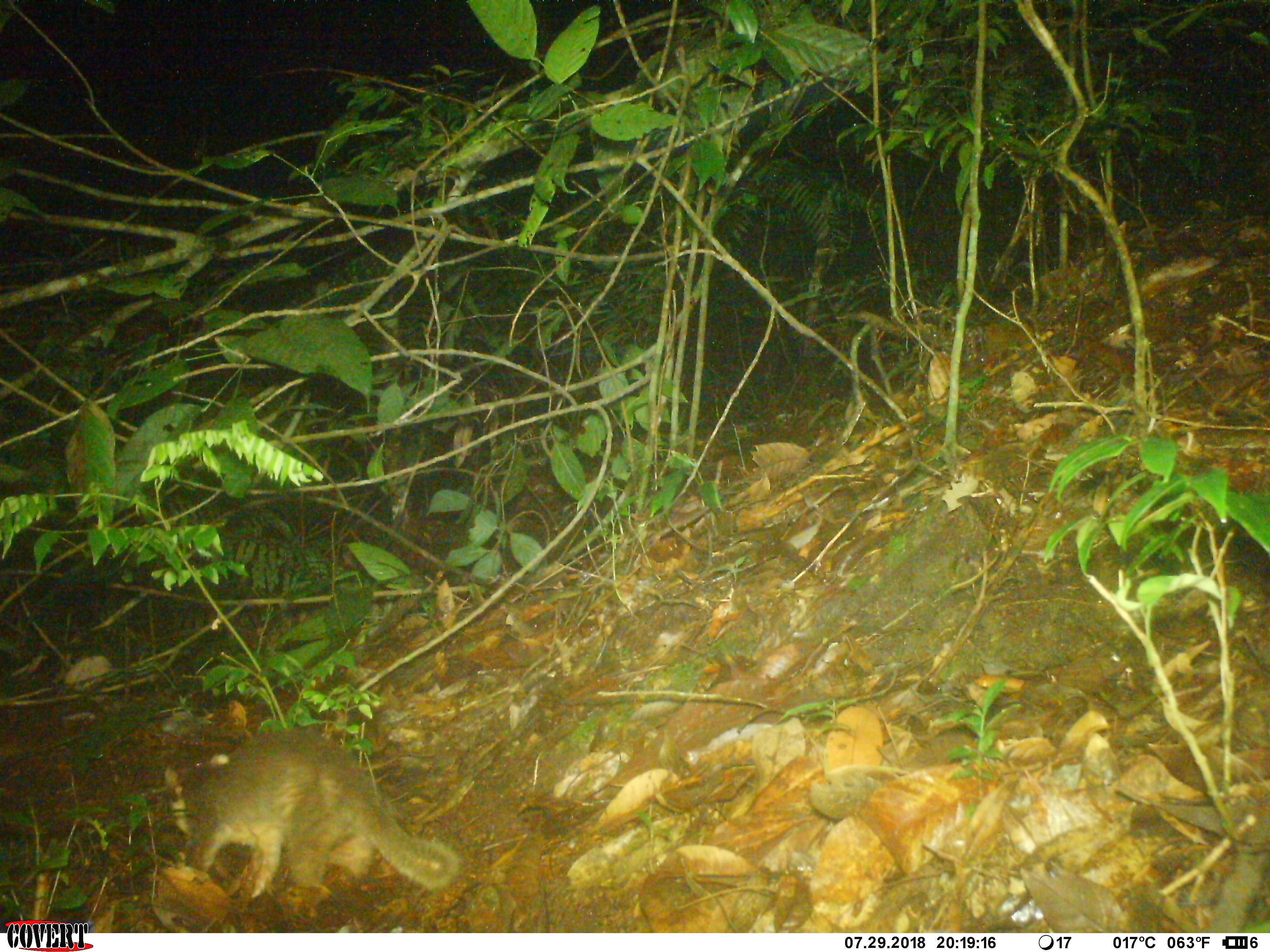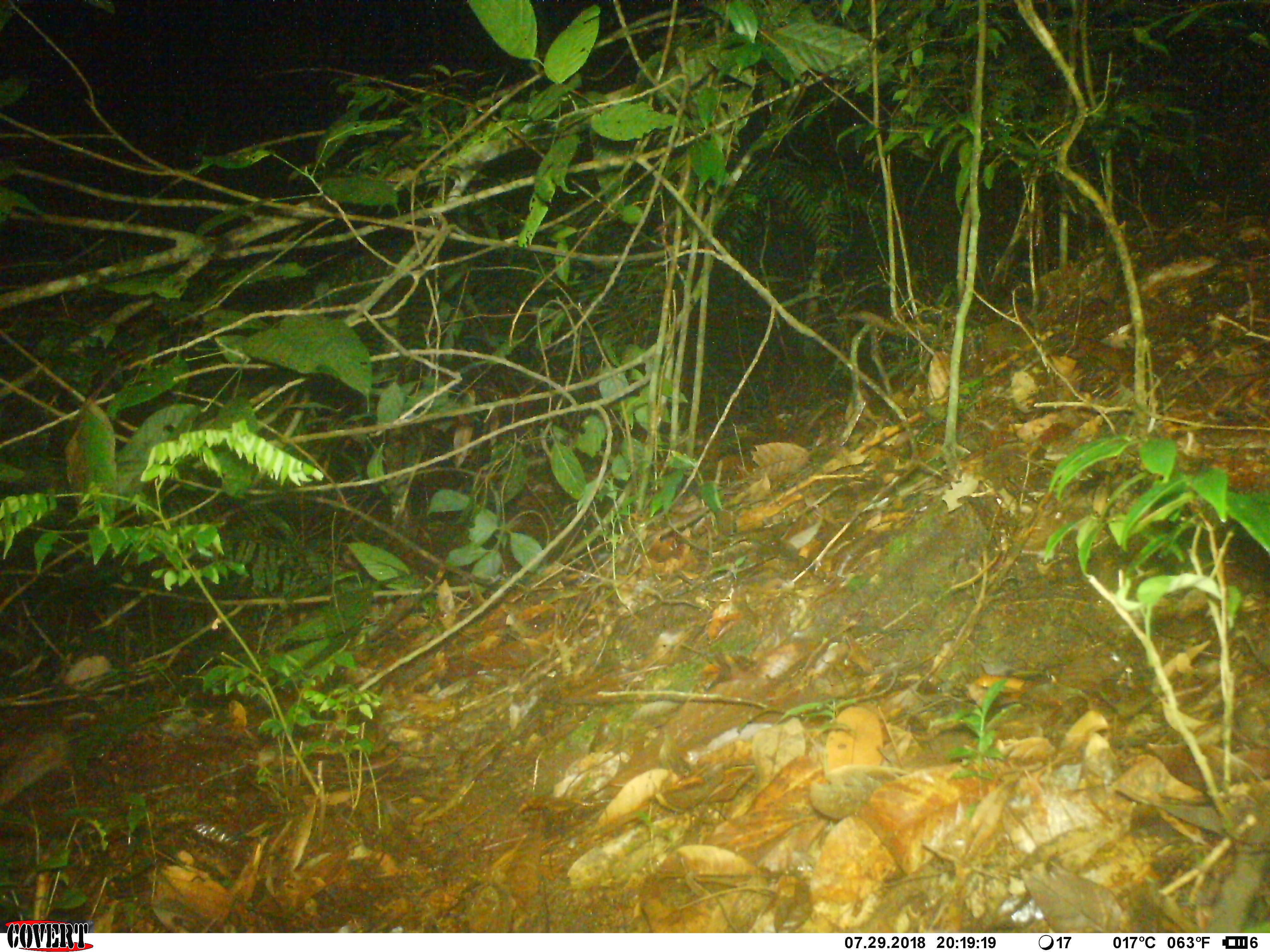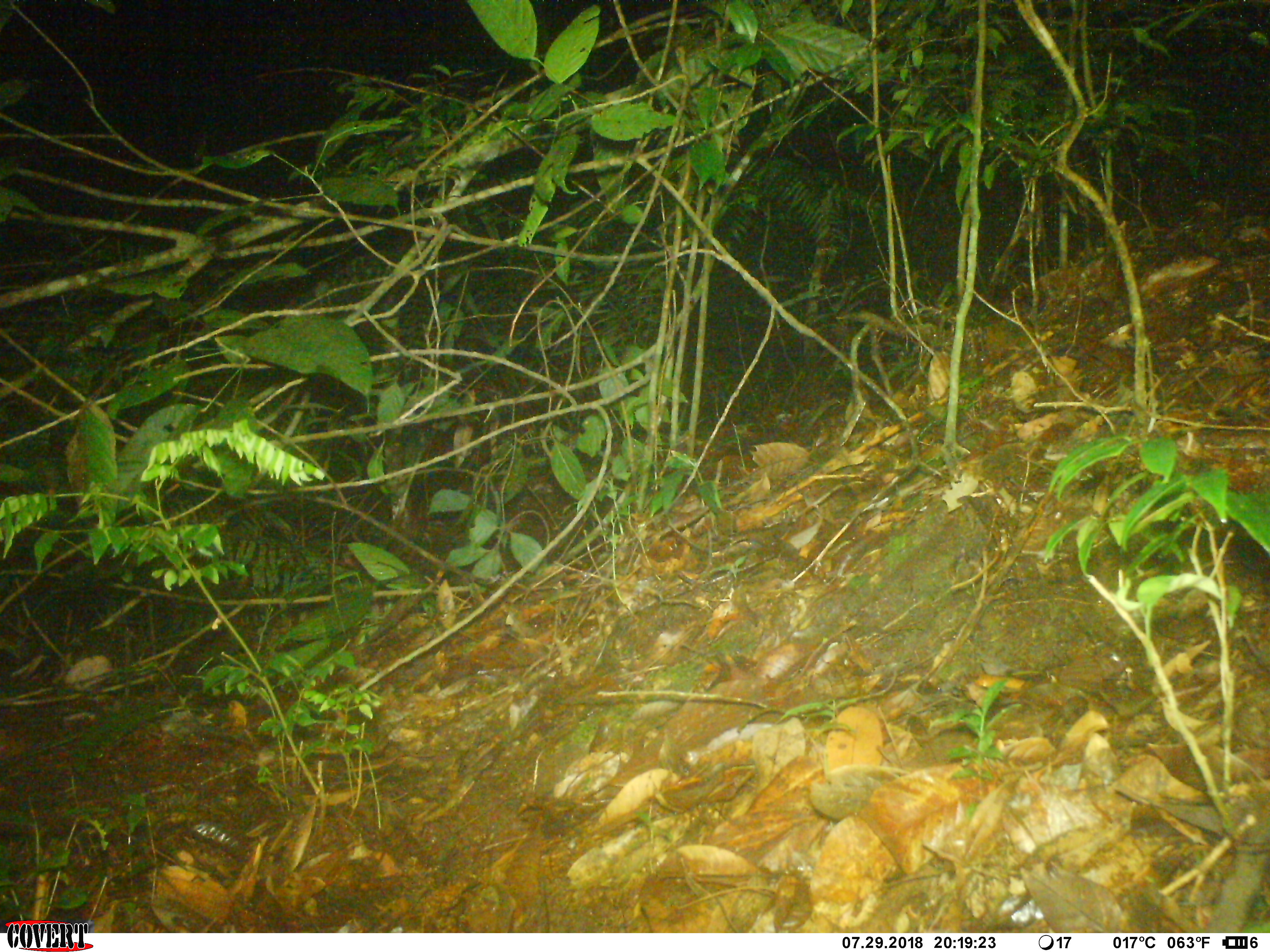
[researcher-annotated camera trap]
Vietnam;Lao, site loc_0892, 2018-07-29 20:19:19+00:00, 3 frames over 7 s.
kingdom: Animalia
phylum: Chordata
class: Mammalia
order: Carnivora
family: Mustelidae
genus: Melogale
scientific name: Melogale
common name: ferret badger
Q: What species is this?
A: Ferret badger (Melogale).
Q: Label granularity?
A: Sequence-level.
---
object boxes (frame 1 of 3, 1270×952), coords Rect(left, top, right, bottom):
ferret badger: Rect(164, 727, 459, 900)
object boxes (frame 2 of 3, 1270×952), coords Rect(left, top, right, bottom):
ferret badger: Rect(0, 734, 67, 805)